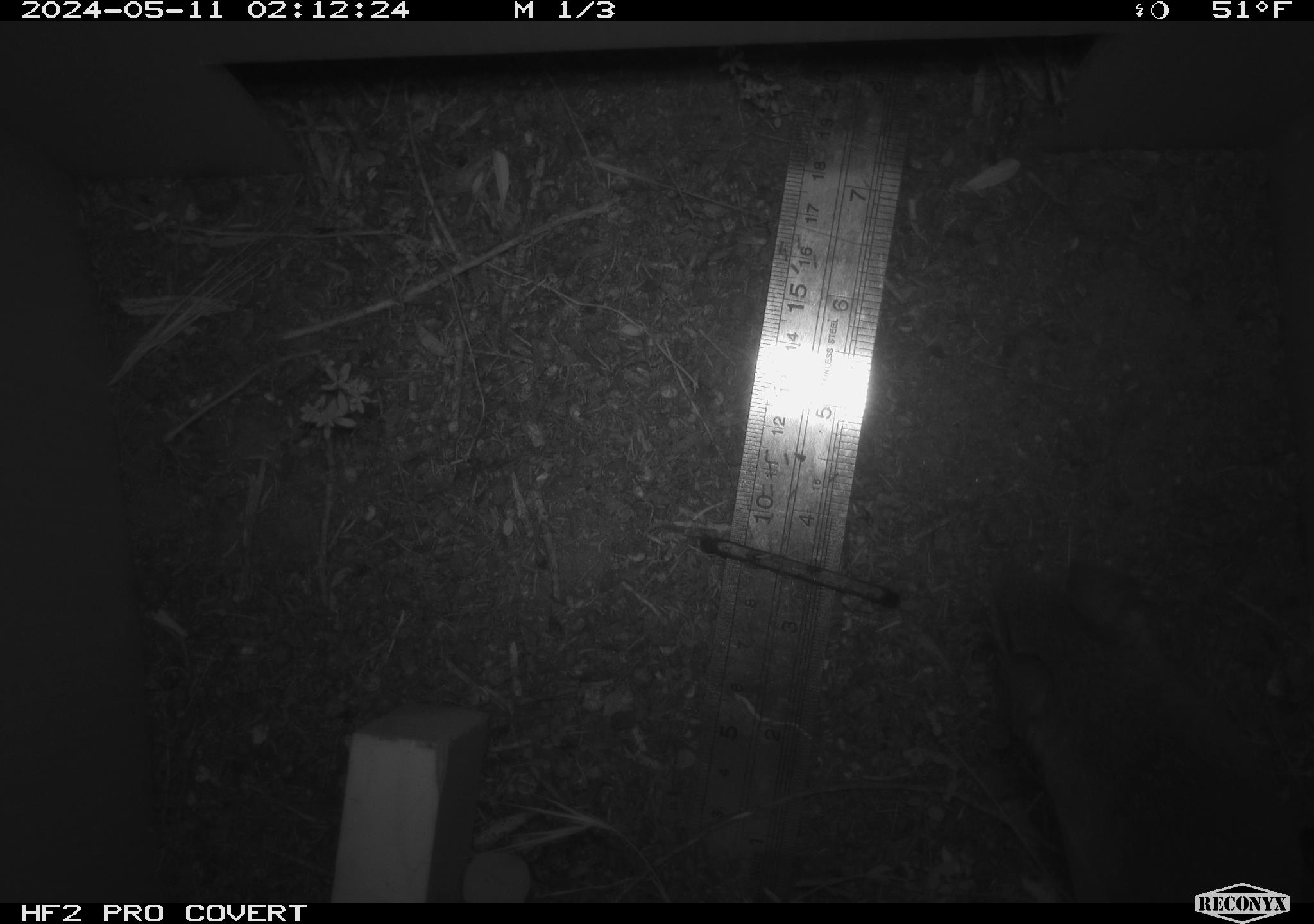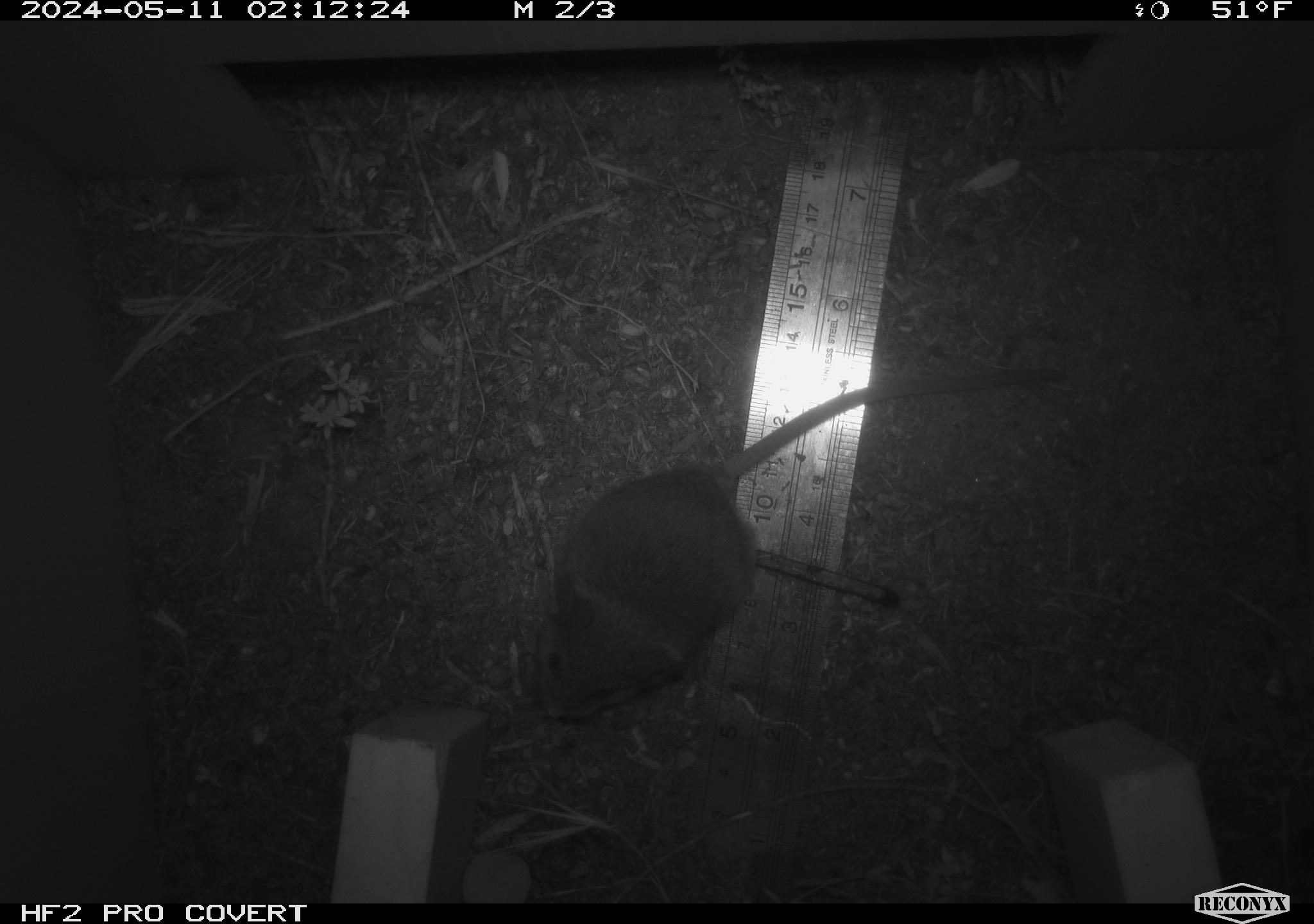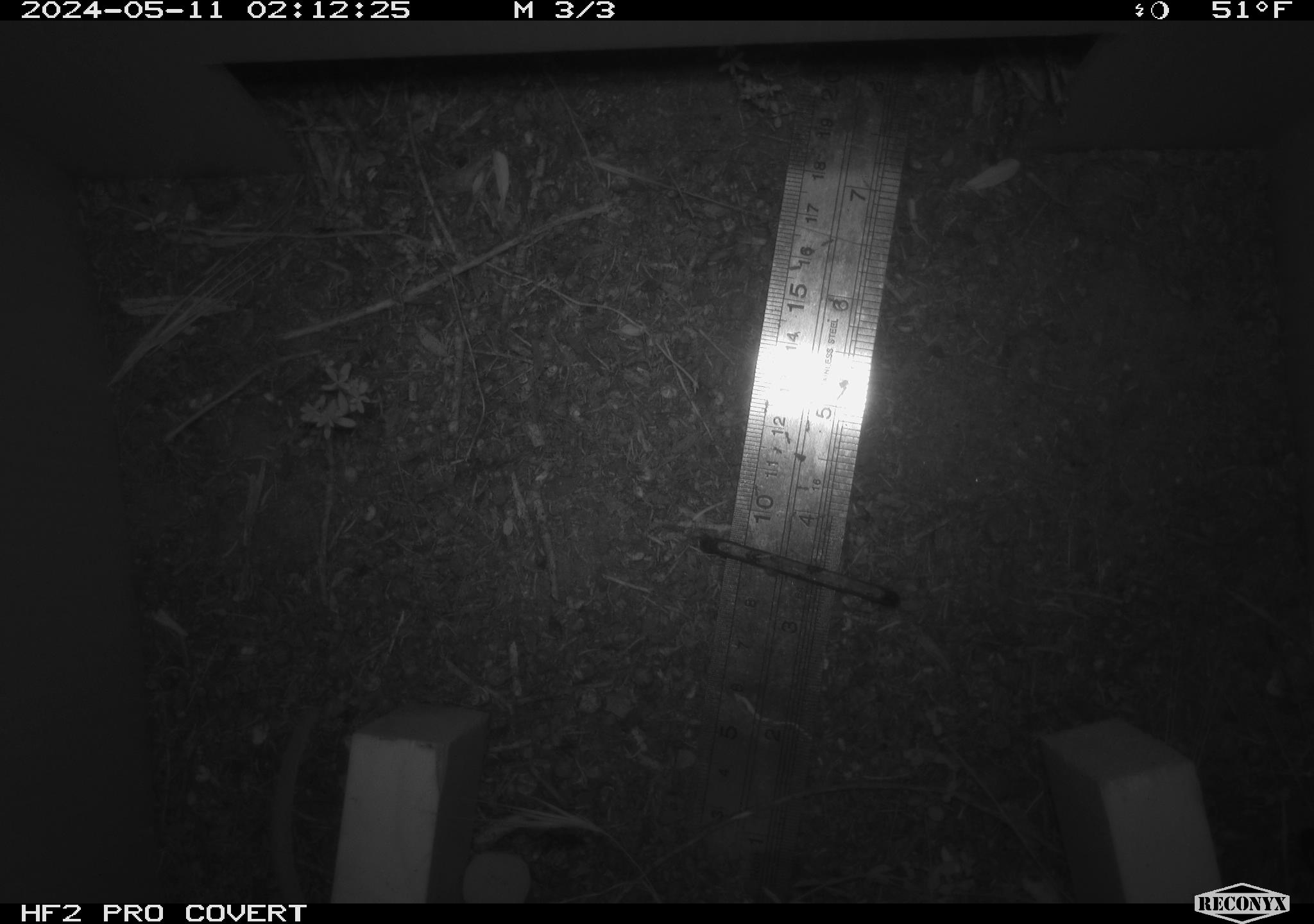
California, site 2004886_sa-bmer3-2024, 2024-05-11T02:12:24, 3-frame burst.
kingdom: Animalia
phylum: Chordata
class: Mammalia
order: Rodentia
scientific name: Rodentia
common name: mouse species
Mouse species (Rodentia).